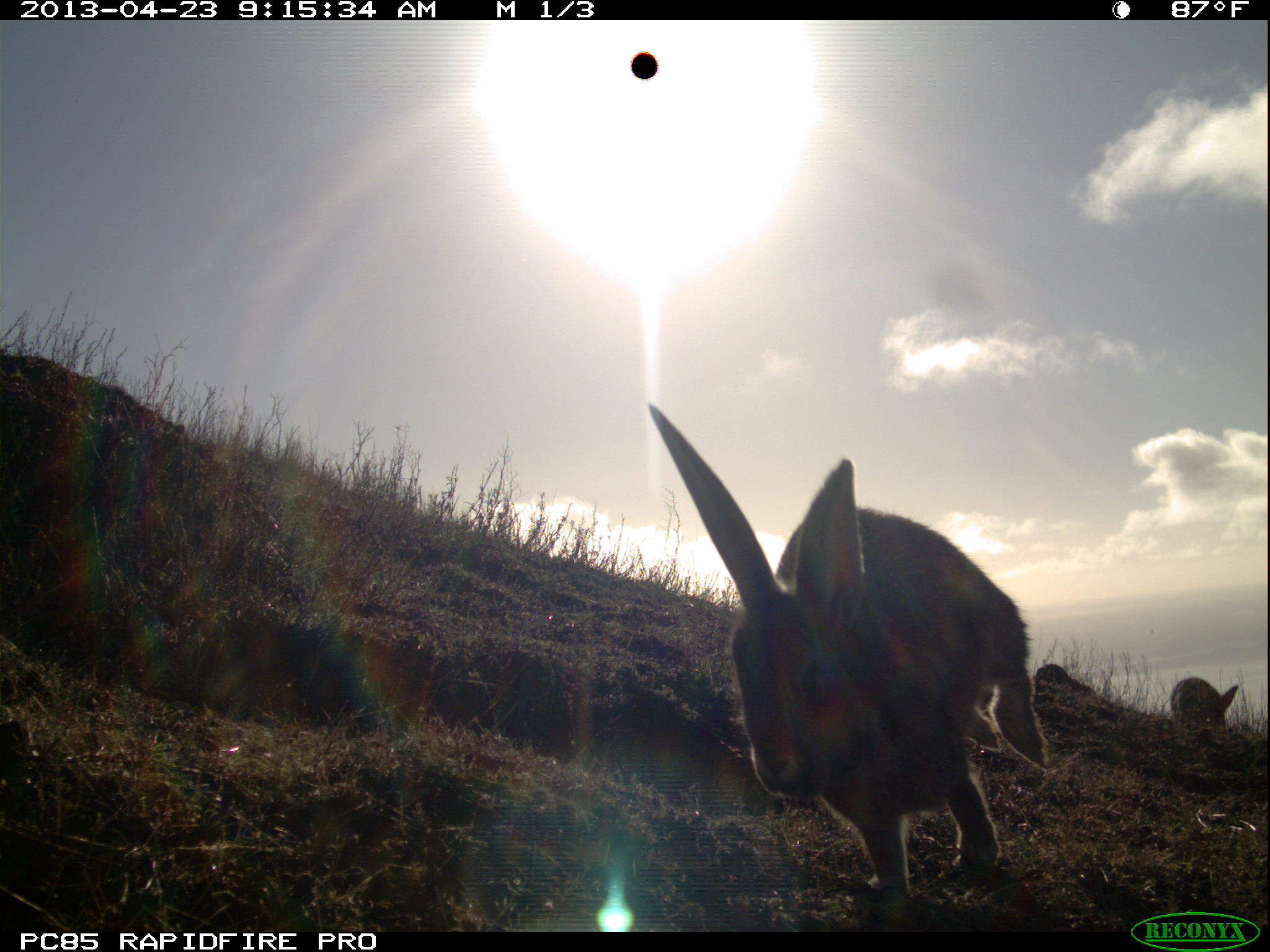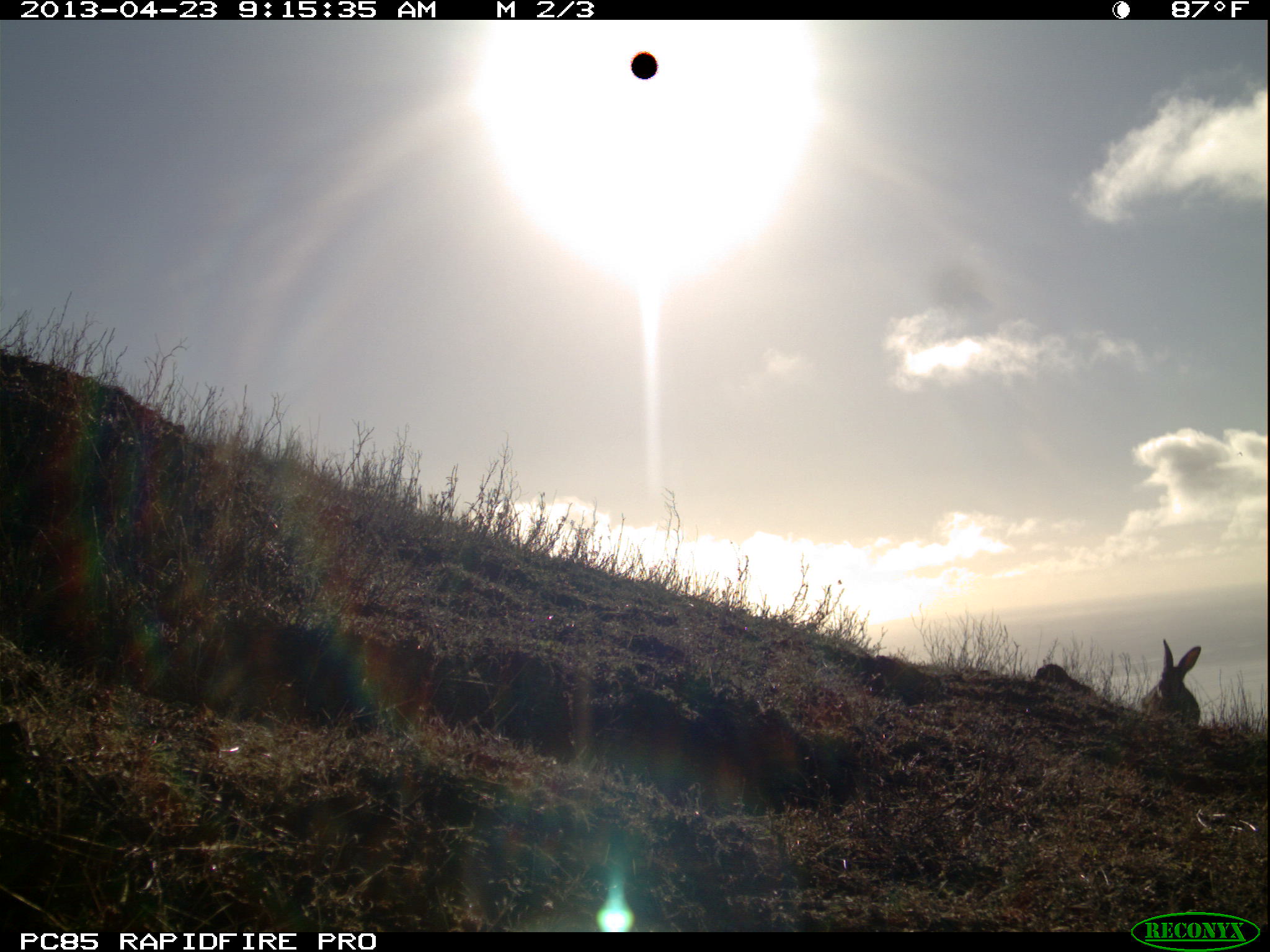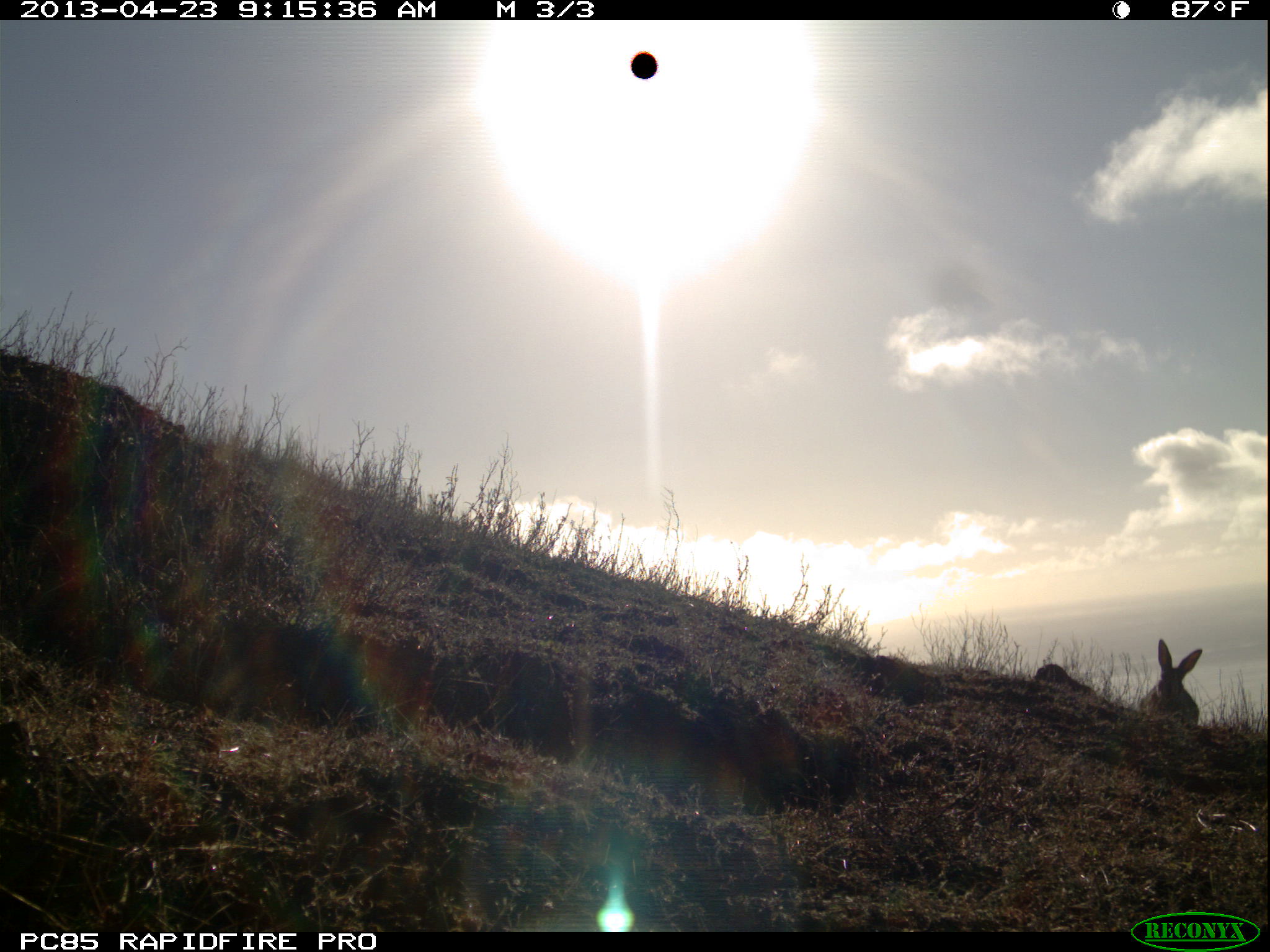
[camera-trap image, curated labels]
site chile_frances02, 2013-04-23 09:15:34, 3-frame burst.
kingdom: Animalia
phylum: Chordata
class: Mammalia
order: Lagomorpha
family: Leporidae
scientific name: Leporidae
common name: rabbits and hares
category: rabbit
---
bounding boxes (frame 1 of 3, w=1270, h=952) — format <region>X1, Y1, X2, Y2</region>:
rabbit: <region>642, 397, 1055, 915</region>; <region>1170, 674, 1241, 736</region>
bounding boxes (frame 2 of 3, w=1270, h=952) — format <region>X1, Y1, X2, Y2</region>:
rabbit: <region>1140, 638, 1204, 728</region>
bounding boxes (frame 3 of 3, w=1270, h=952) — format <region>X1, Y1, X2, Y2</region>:
rabbit: <region>1142, 638, 1205, 727</region>